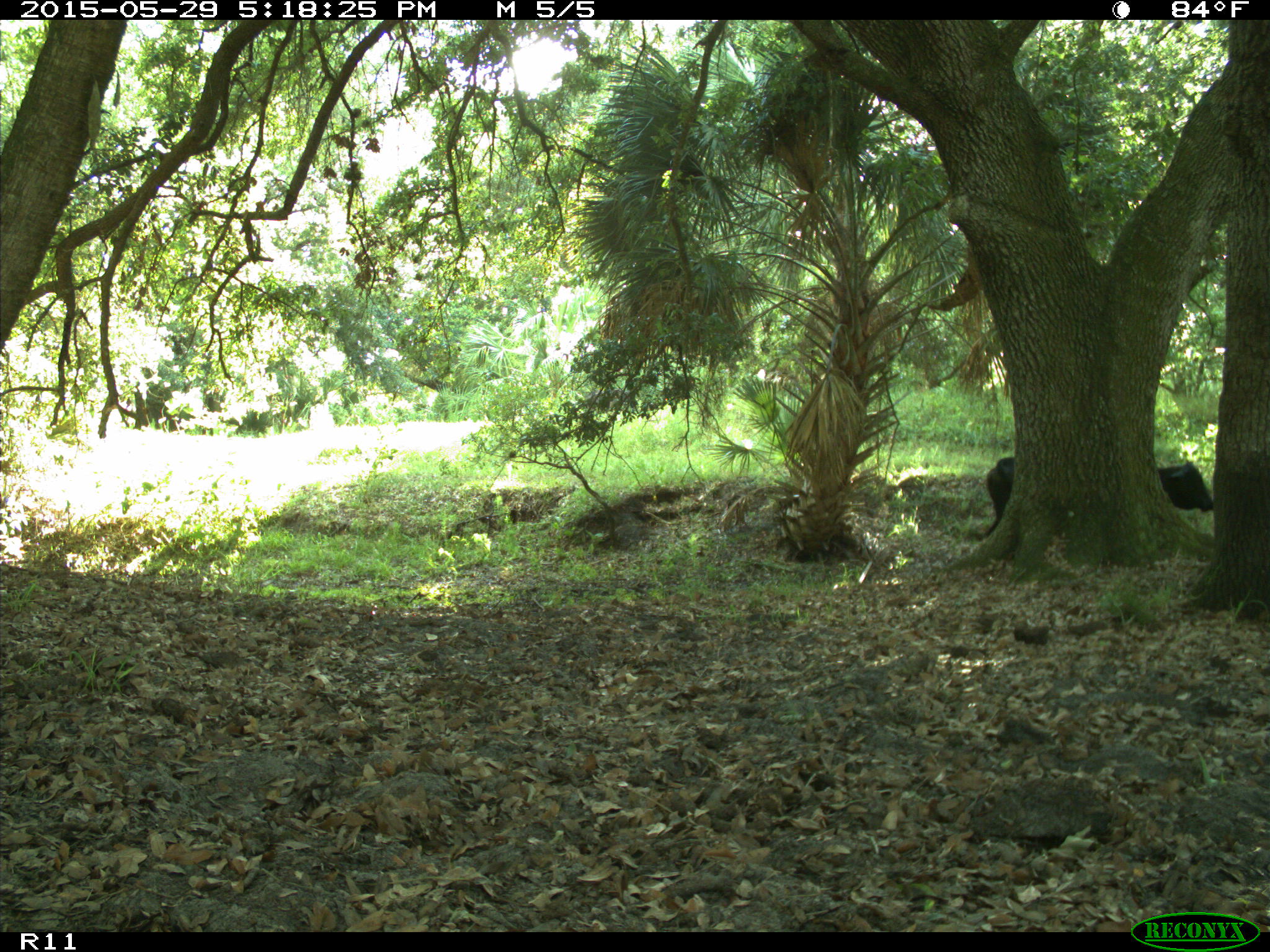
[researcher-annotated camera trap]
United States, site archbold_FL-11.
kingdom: Animalia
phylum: Chordata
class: Mammalia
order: Artiodactyla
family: Bovidae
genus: Bos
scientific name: Bos taurus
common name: domestic cow